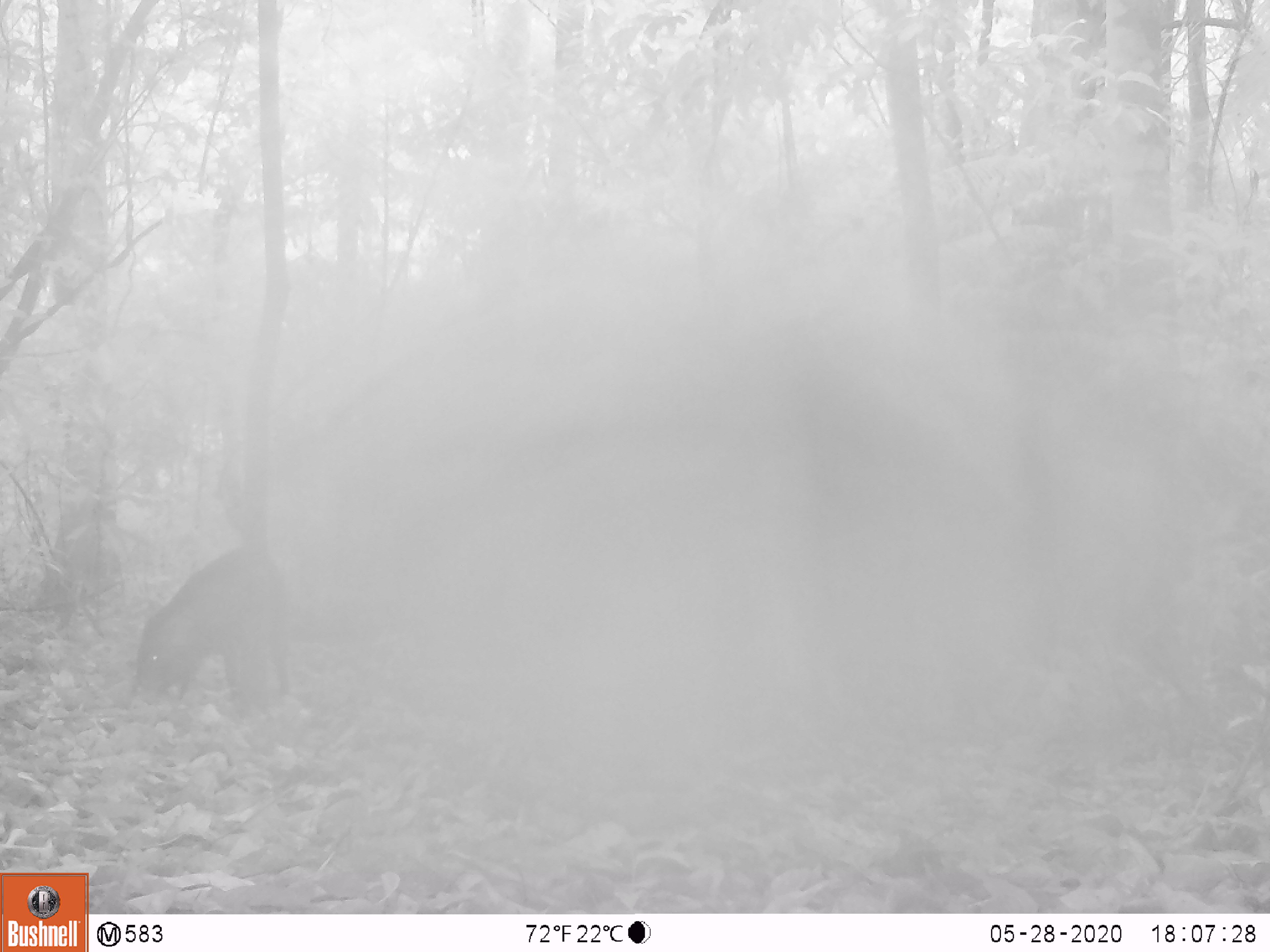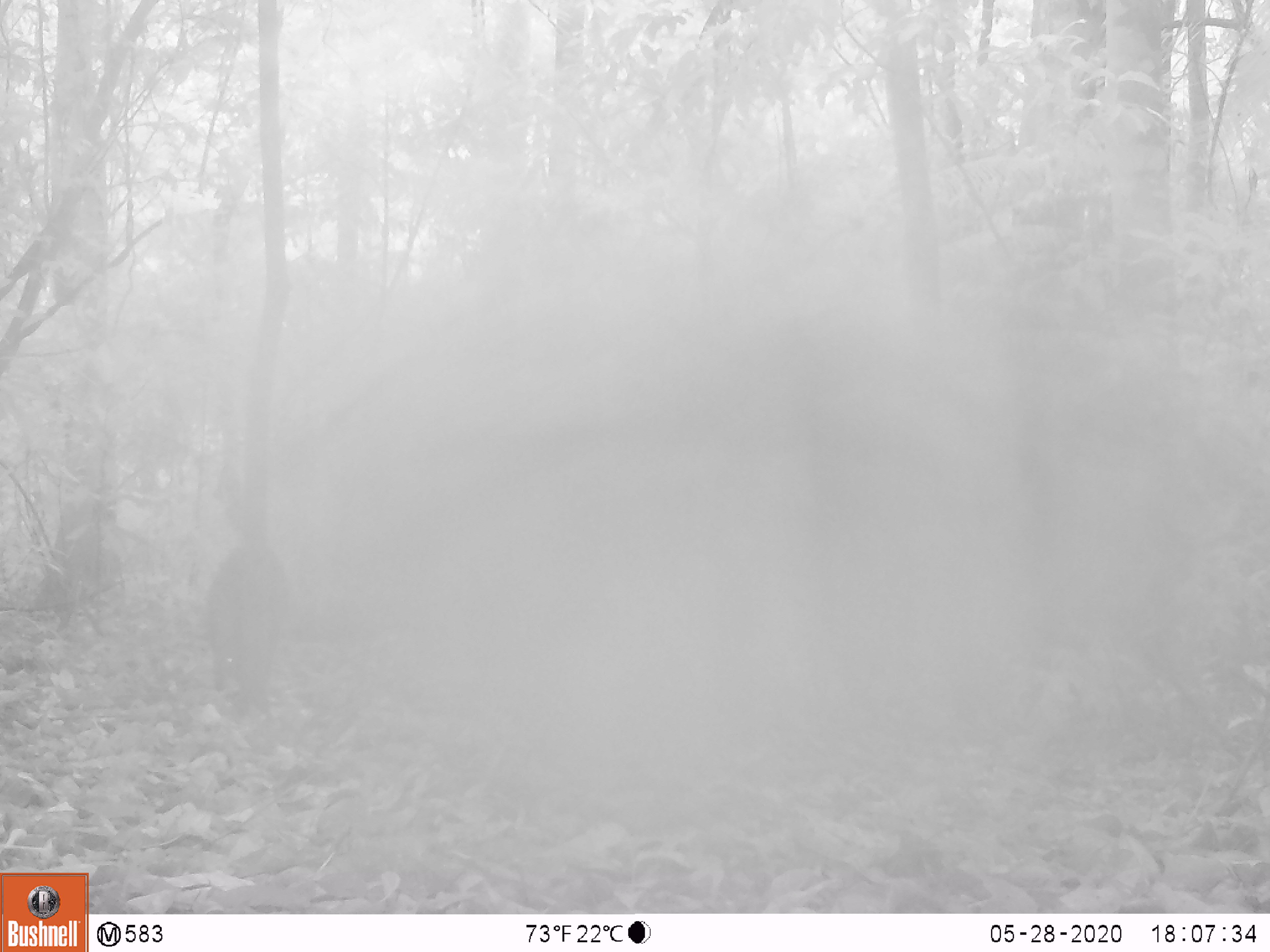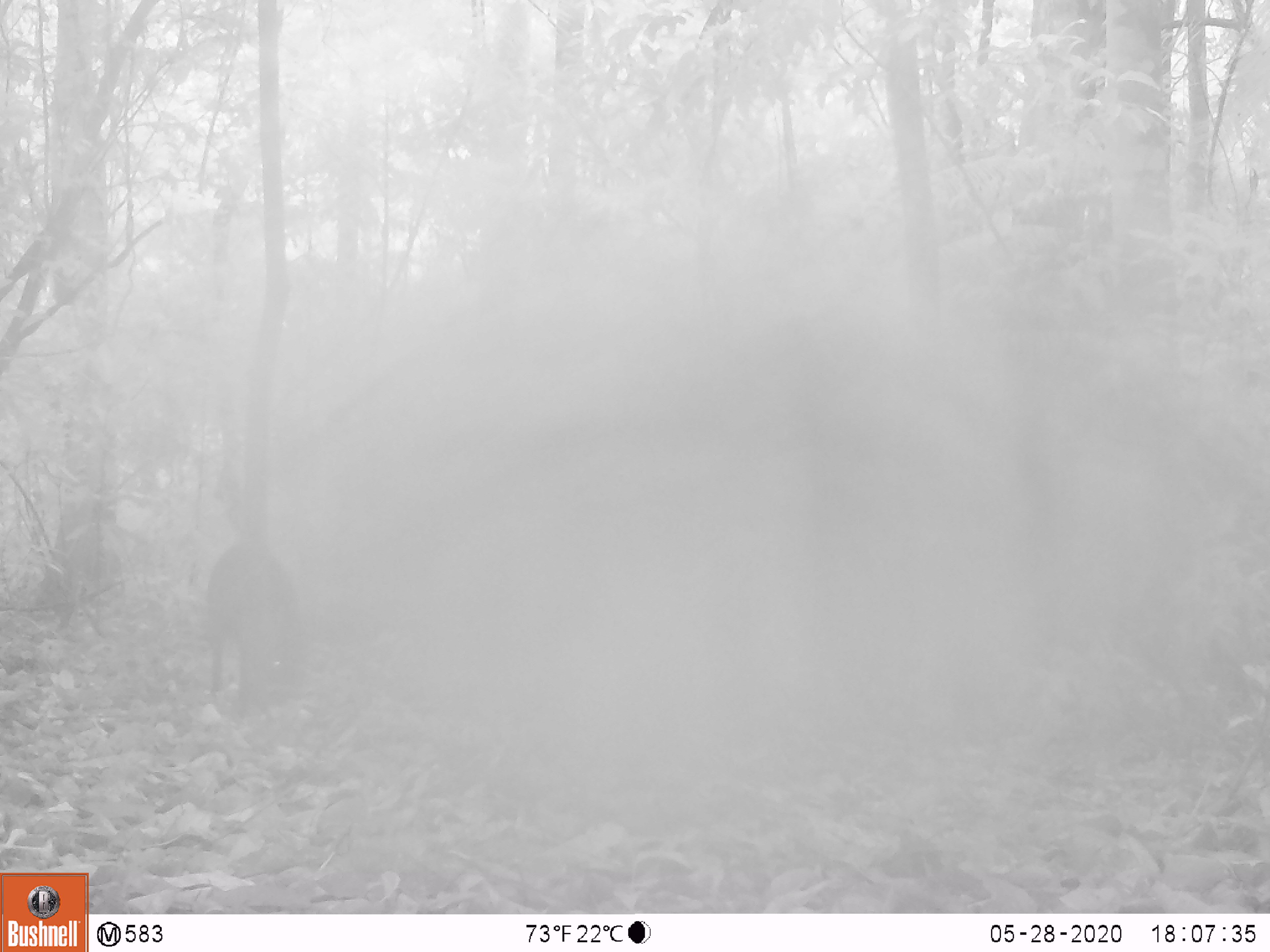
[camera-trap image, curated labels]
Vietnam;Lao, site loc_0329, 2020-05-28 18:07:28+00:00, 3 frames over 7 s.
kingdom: Animalia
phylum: Chordata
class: Mammalia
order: Artiodactyla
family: Suidae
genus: Sus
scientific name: Sus scrofa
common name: eurasian wild pig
Eurasian wild pig (Sus scrofa). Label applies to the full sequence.